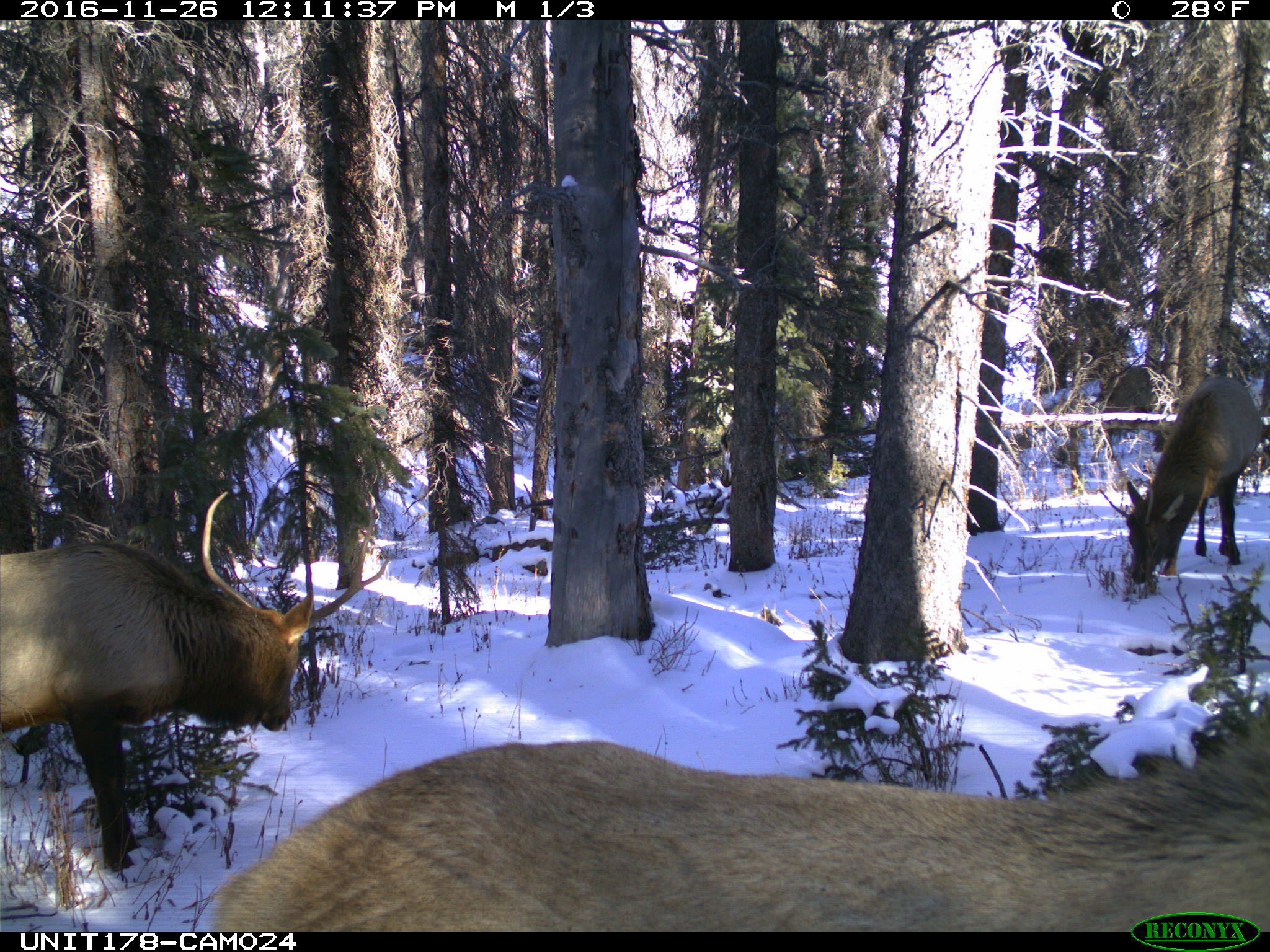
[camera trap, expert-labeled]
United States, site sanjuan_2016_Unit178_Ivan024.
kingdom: Animalia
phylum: Chordata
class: Mammalia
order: Artiodactyla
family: Cervidae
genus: Cervus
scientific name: Cervus elaphus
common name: red deer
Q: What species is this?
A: Cervus elaphus (red deer).